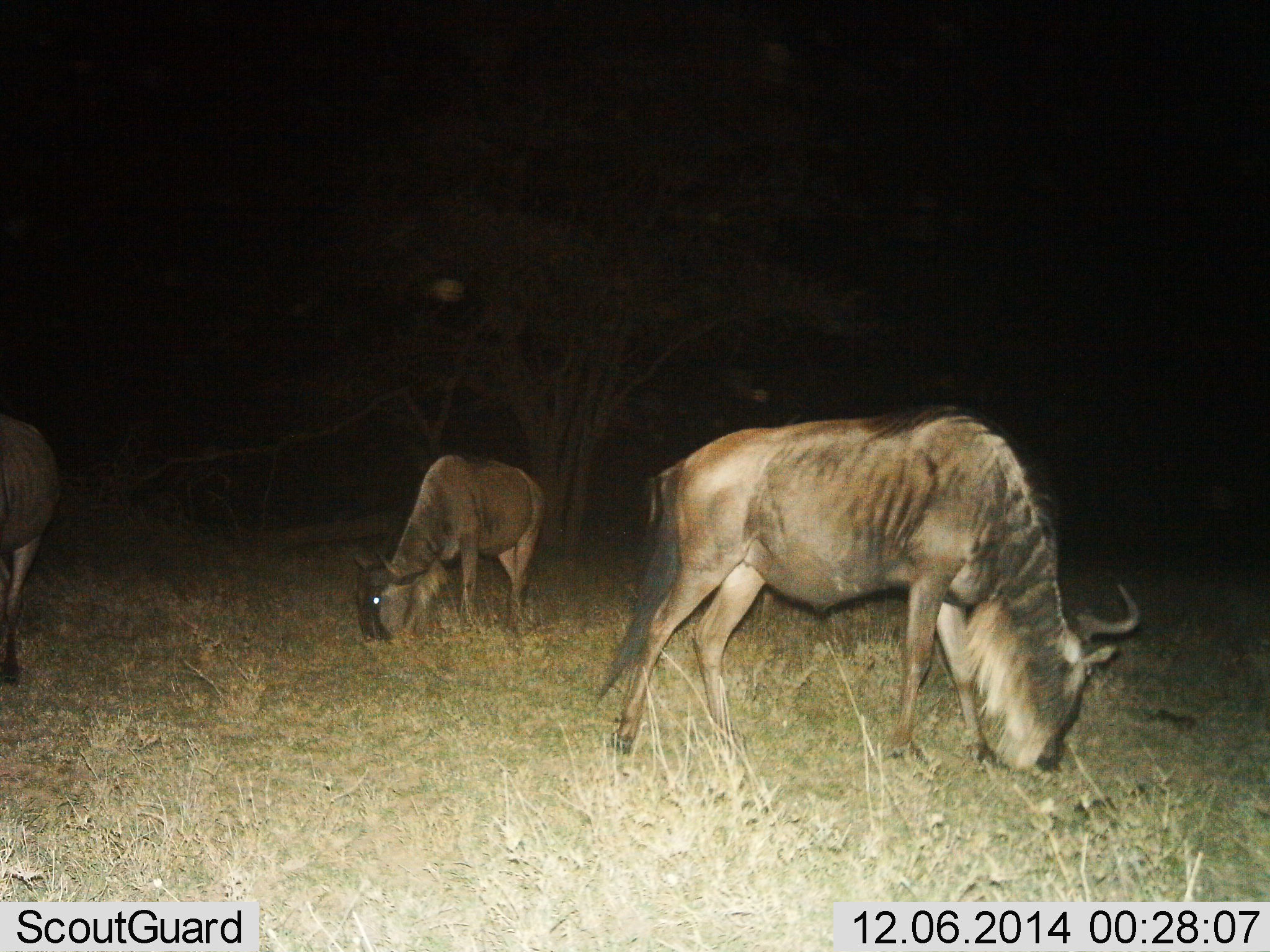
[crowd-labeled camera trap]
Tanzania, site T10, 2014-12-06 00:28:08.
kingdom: Animalia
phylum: Chordata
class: Mammalia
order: Artiodactyla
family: Bovidae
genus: Connochaetes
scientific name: Connochaetes taurinus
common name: blue wildebeest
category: wildebeest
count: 3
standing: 20%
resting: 0%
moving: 0%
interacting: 0%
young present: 0%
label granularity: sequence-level